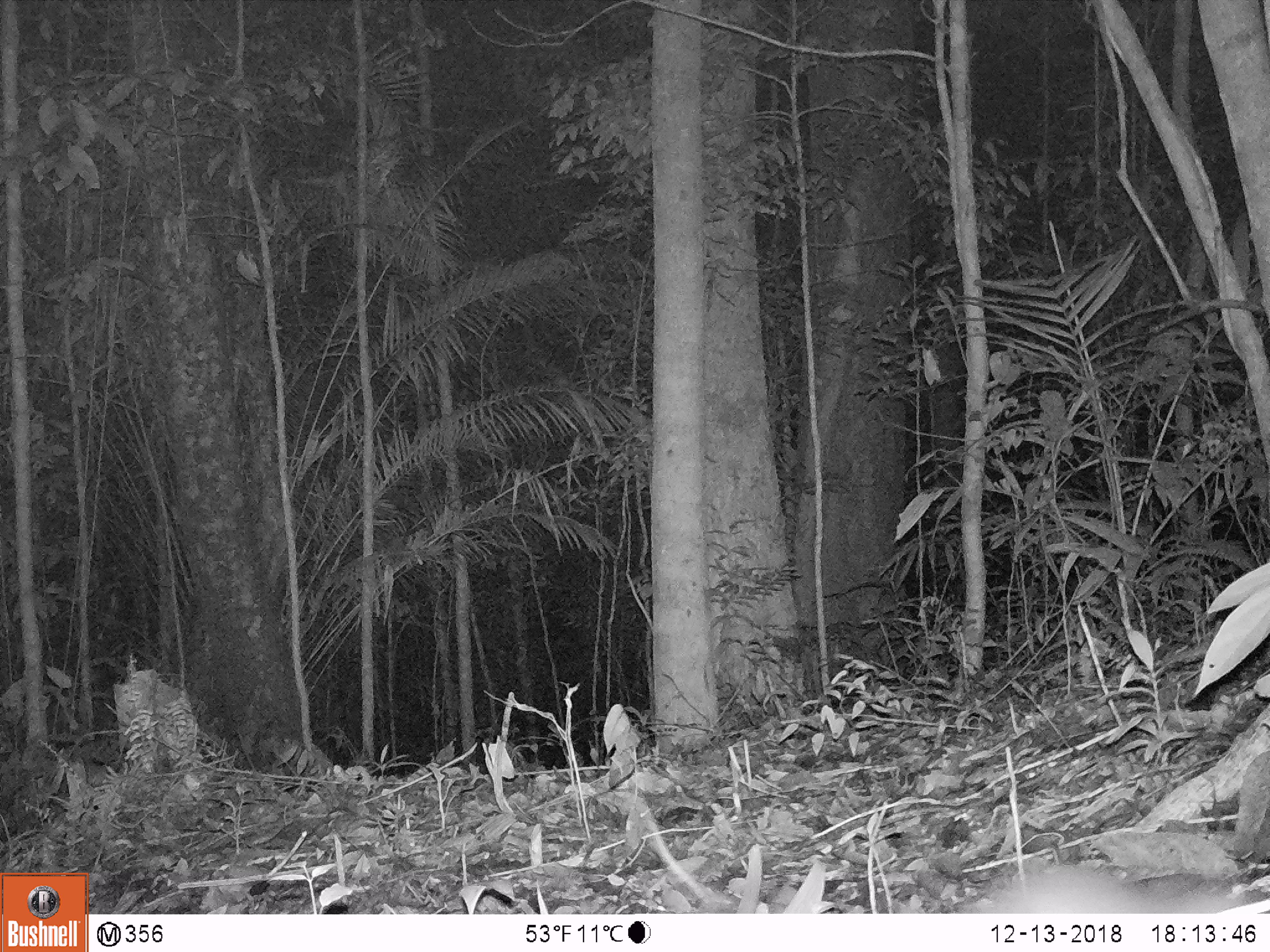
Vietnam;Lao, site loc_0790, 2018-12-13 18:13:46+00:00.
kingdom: Animalia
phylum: Chordata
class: Mammalia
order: Rodentia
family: Muridae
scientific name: Muridae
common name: old-world mice and rats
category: unidentified murid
Unidentified murid (old-world mice and rats) (Muridae). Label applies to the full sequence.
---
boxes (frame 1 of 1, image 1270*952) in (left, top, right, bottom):
unidentified murid: (950, 857, 1246, 914)